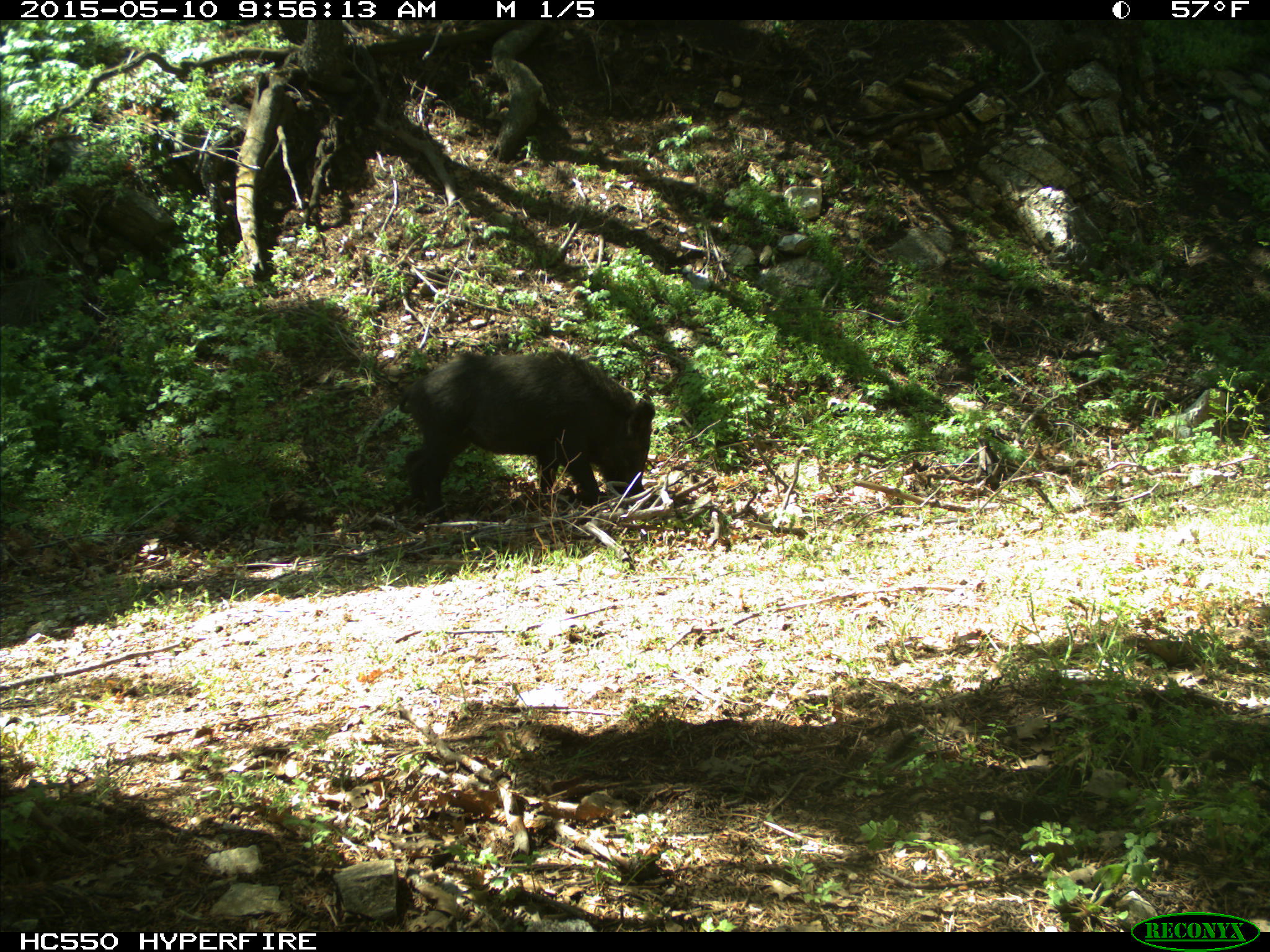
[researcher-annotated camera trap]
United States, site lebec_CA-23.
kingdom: Animalia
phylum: Chordata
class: Mammalia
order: Artiodactyla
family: Suidae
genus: Sus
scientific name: Sus scrofa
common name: wild boar